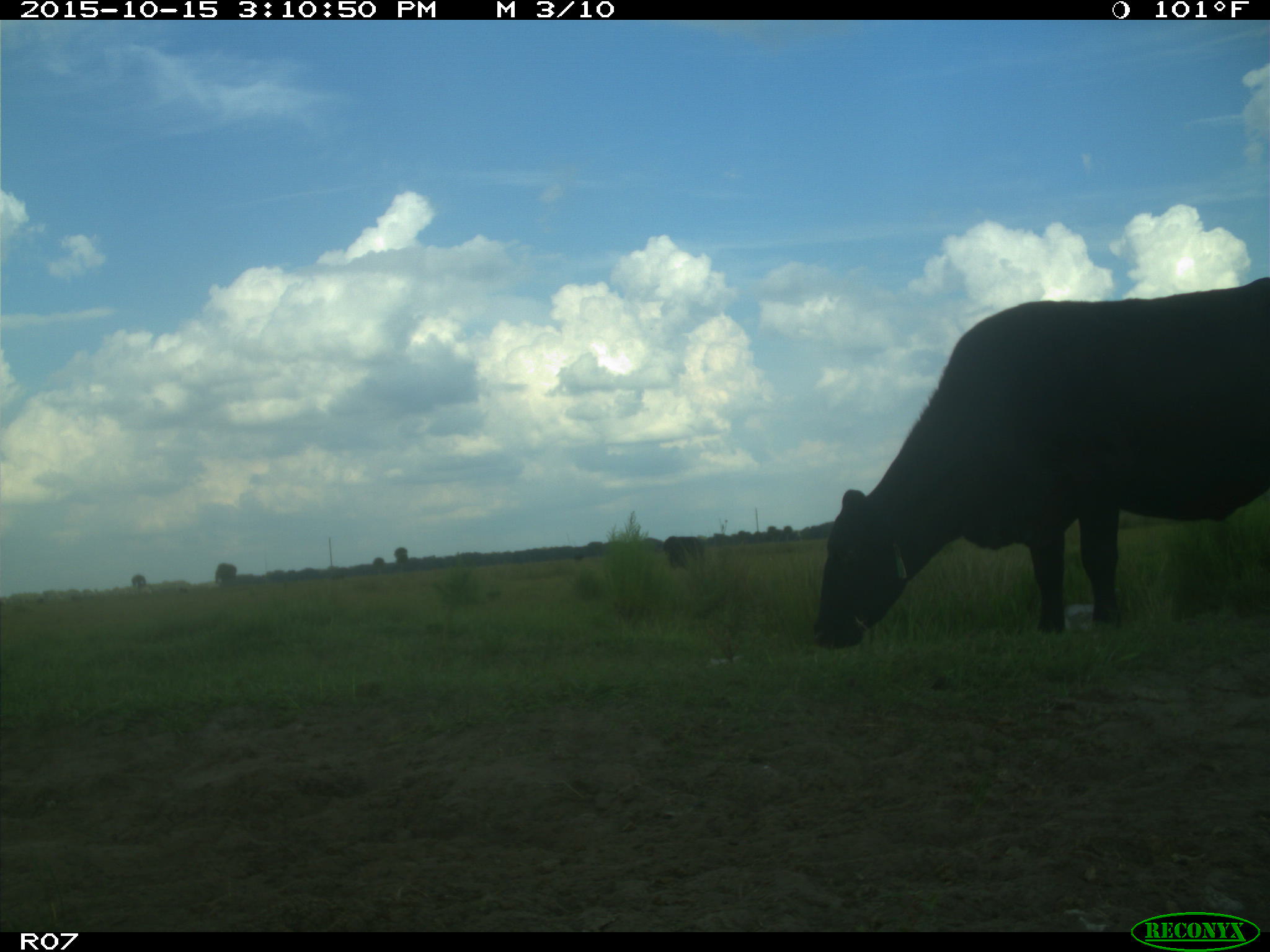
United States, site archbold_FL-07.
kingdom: Animalia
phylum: Chordata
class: Mammalia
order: Artiodactyla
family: Bovidae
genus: Bos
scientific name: Bos taurus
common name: domestic cow